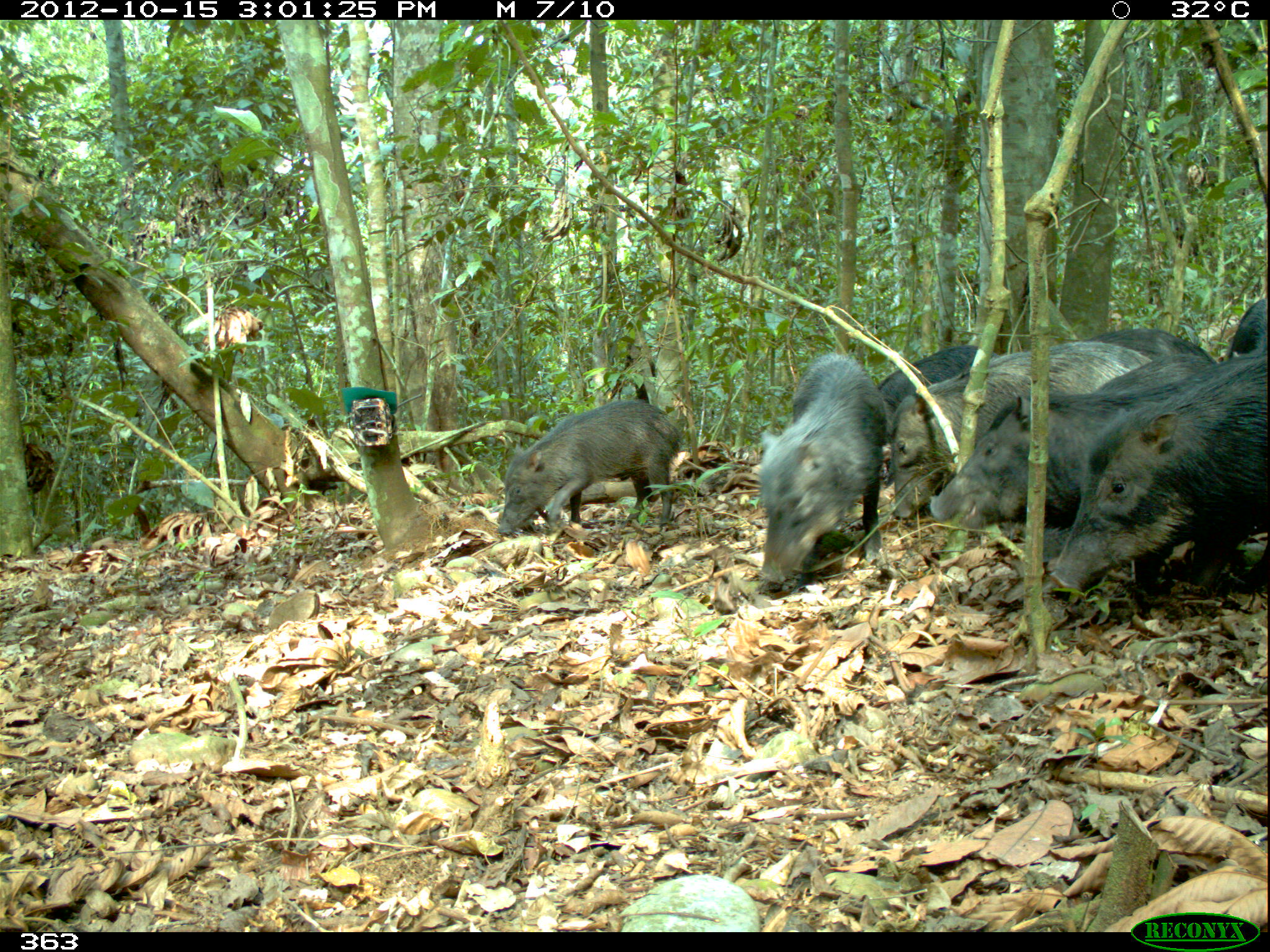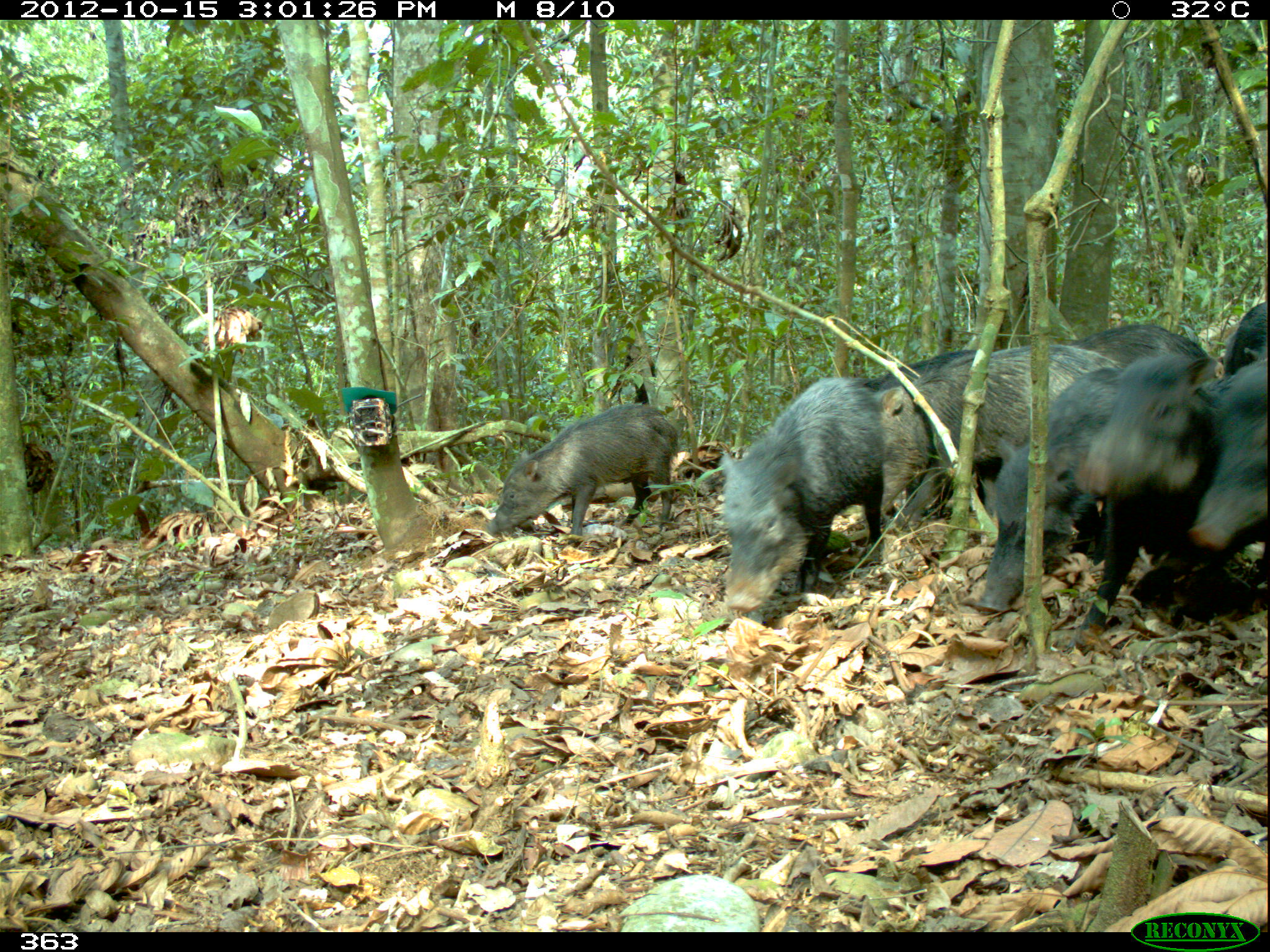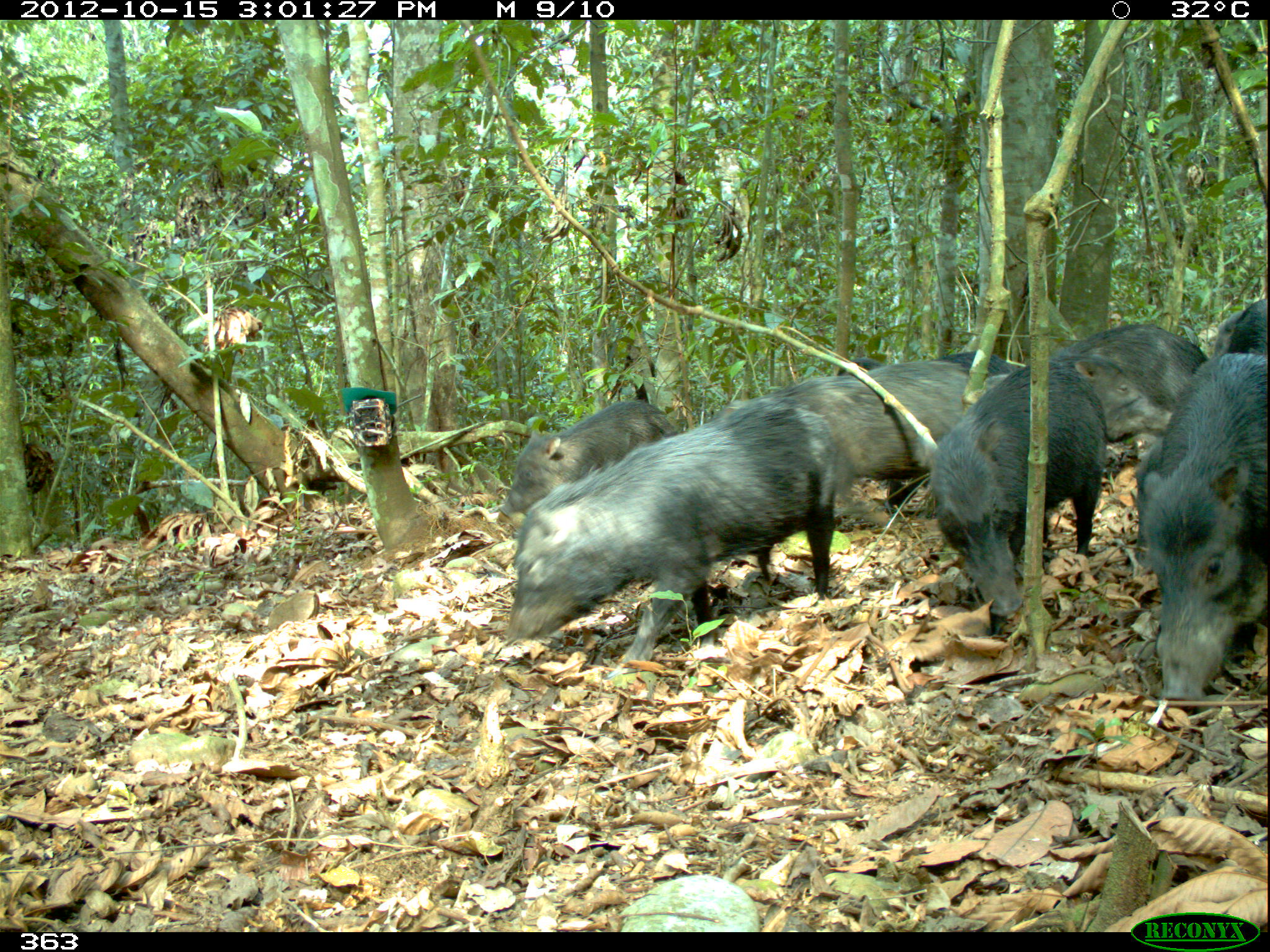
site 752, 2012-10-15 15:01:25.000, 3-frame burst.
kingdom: Animalia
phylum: Chordata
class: Mammalia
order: Artiodactyla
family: Tayassuidae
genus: Tayassu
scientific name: Tayassu pecari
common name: white-lipped peccary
Tayassu pecari (white-lipped peccary).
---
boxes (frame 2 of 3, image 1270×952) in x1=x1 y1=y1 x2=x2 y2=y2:
tayassu pecari: x1=879 y1=345 x2=1122 y2=524; x1=1079 y1=353 x2=1224 y2=634; x1=974 y1=365 x2=1128 y2=612; x1=721 y1=378 x2=884 y2=610; x1=485 y1=402 x2=677 y2=543; x1=1190 y1=358 x2=1267 y2=619; x1=1074 y1=325 x2=1205 y2=370; x1=866 y1=350 x2=978 y2=391; x1=1221 y1=303 x2=1270 y2=373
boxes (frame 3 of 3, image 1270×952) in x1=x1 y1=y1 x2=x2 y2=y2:
tayassu pecari: x1=506 y1=397 x2=836 y2=679; x1=927 y1=360 x2=1103 y2=614; x1=1139 y1=355 x2=1266 y2=699; x1=713 y1=370 x2=965 y2=508; x1=499 y1=400 x2=677 y2=517; x1=834 y1=360 x2=964 y2=507; x1=982 y1=347 x2=1171 y2=437; x1=1056 y1=319 x2=1209 y2=412; x1=1210 y1=294 x2=1266 y2=357; x1=938 y1=348 x2=1020 y2=377; x1=836 y1=355 x2=885 y2=377